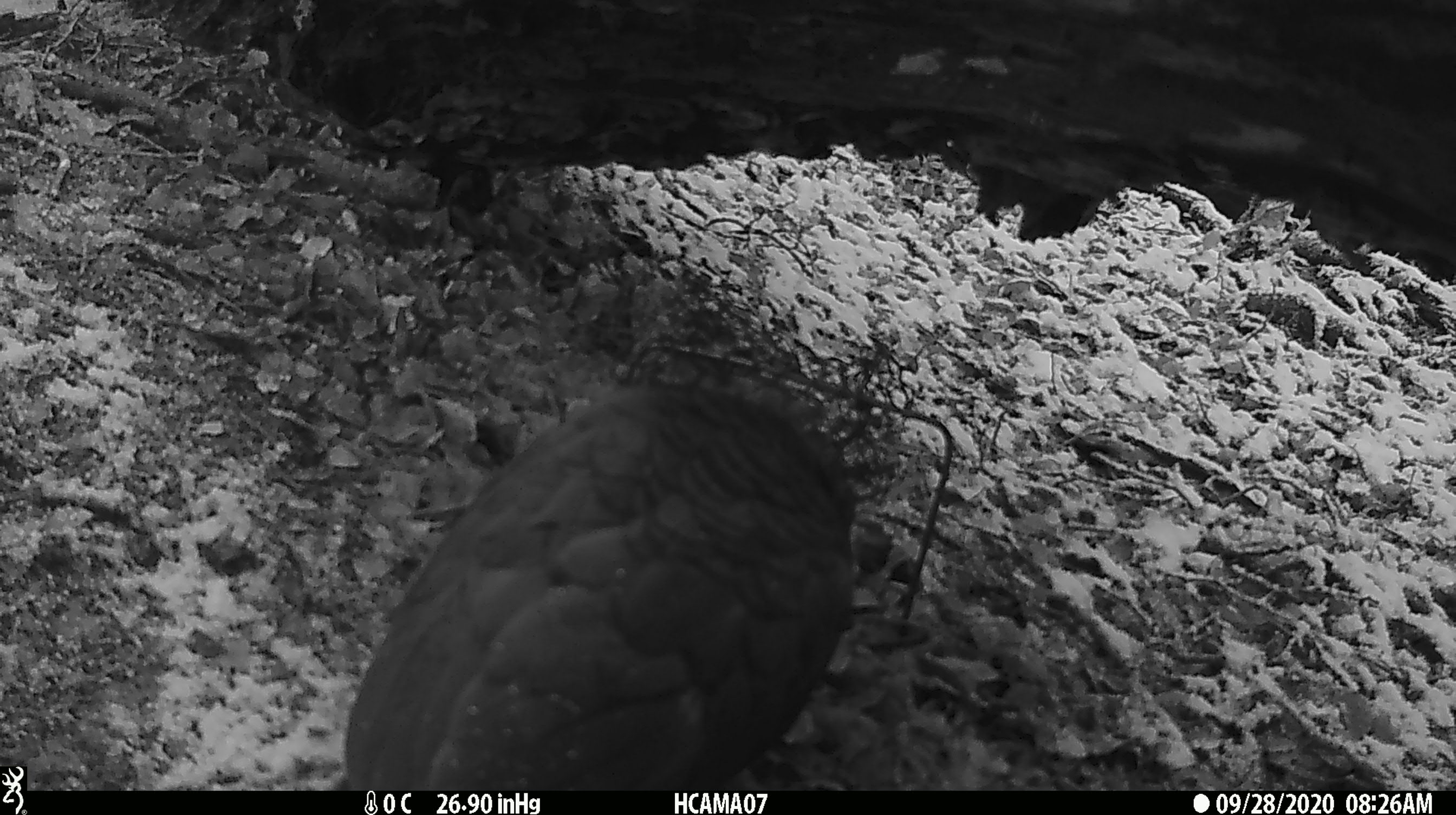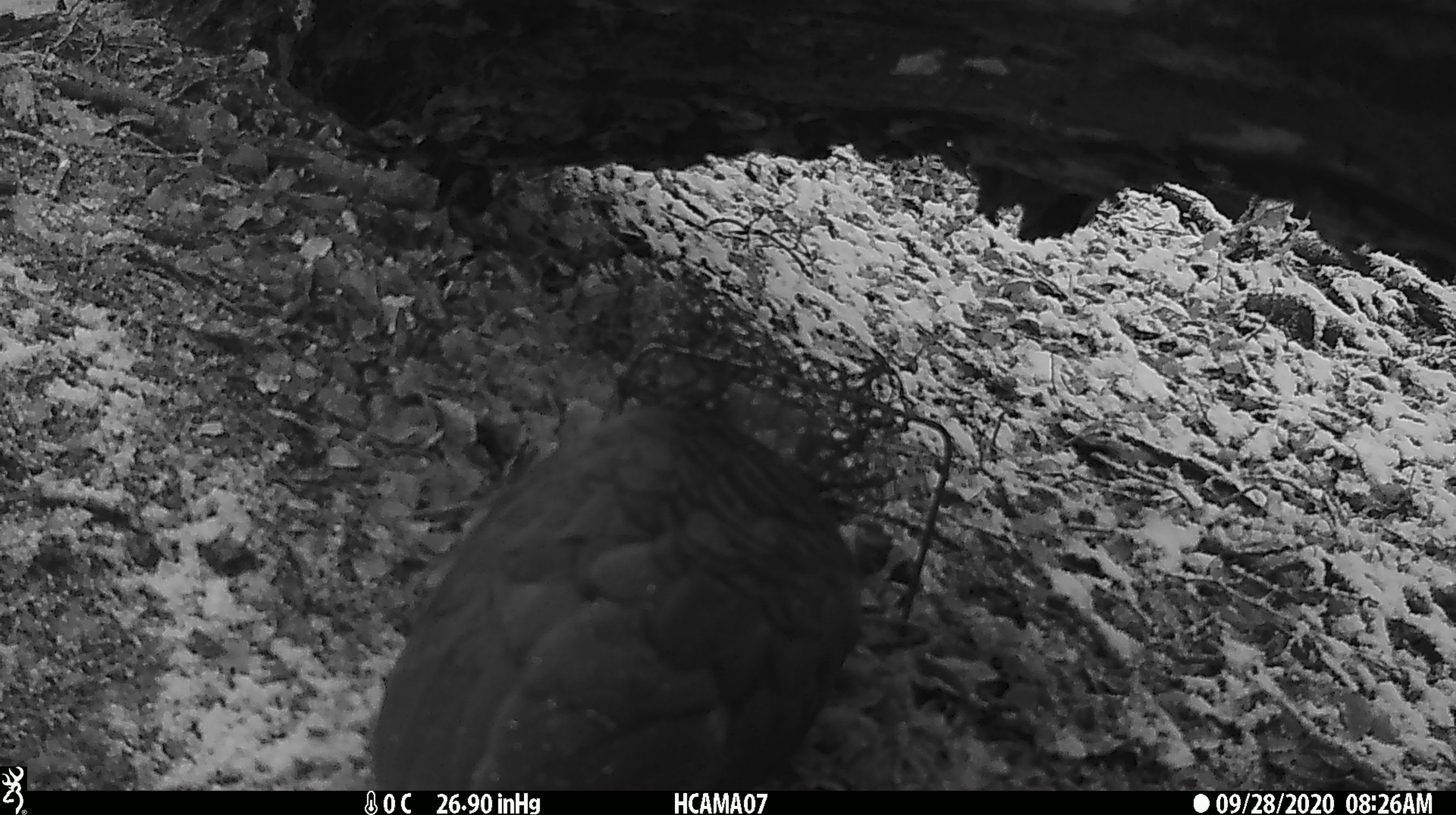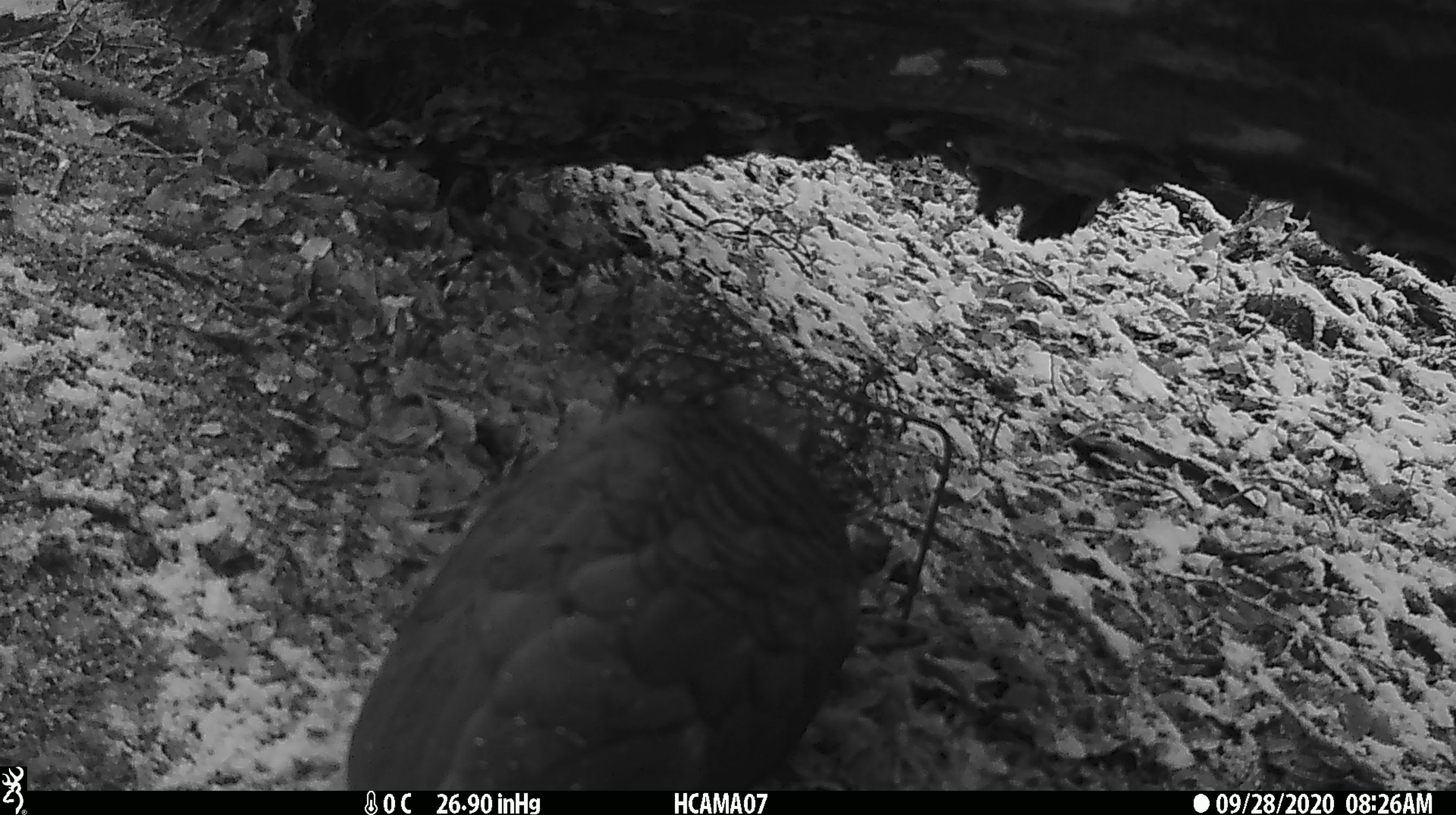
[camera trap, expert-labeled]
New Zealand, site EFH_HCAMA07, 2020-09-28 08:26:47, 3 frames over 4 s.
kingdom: Animalia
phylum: Chordata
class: Aves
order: Psittaciformes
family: Strigopidae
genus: Nestor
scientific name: Nestor notabilis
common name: kea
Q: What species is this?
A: Kea (Nestor notabilis).